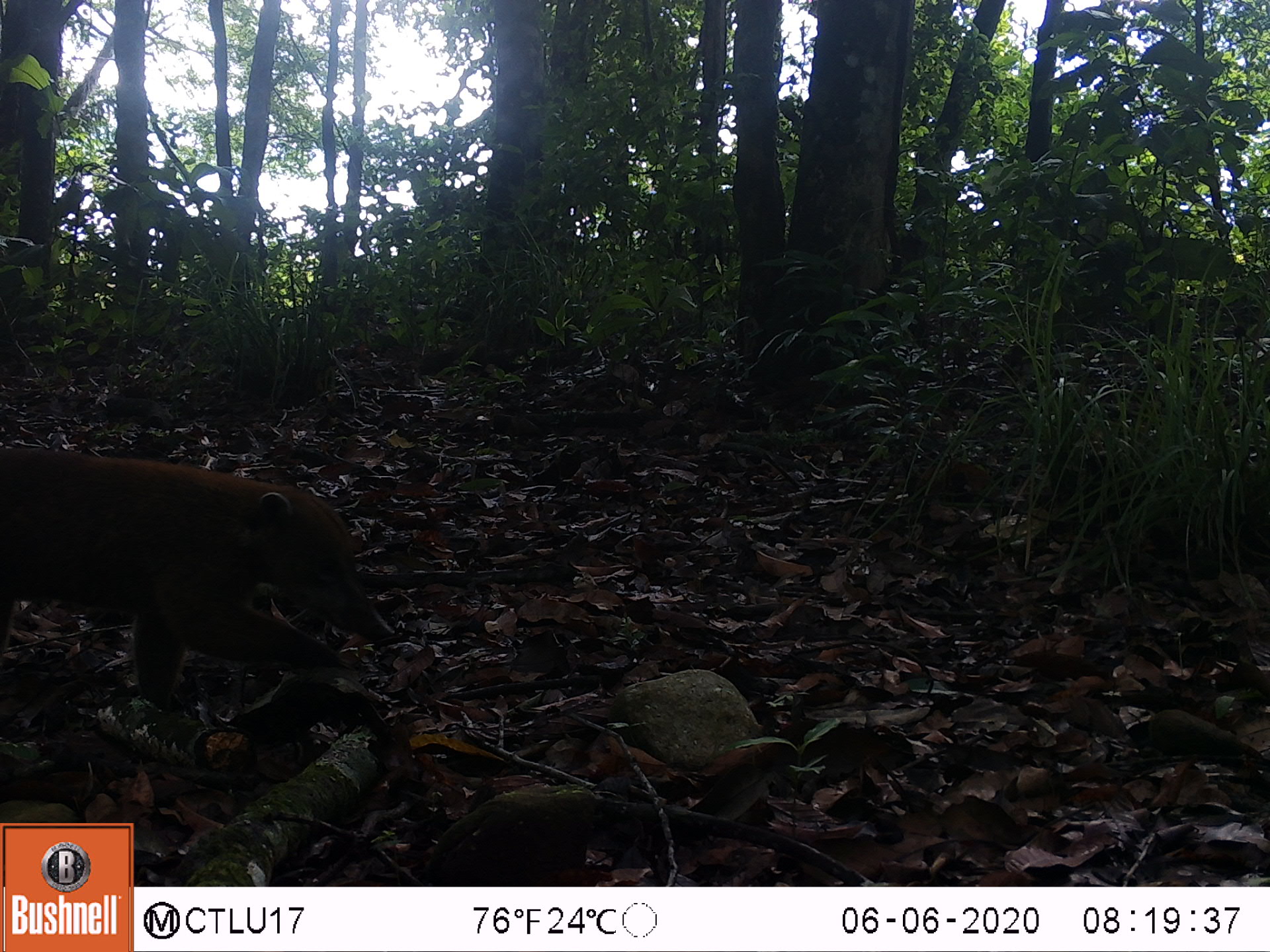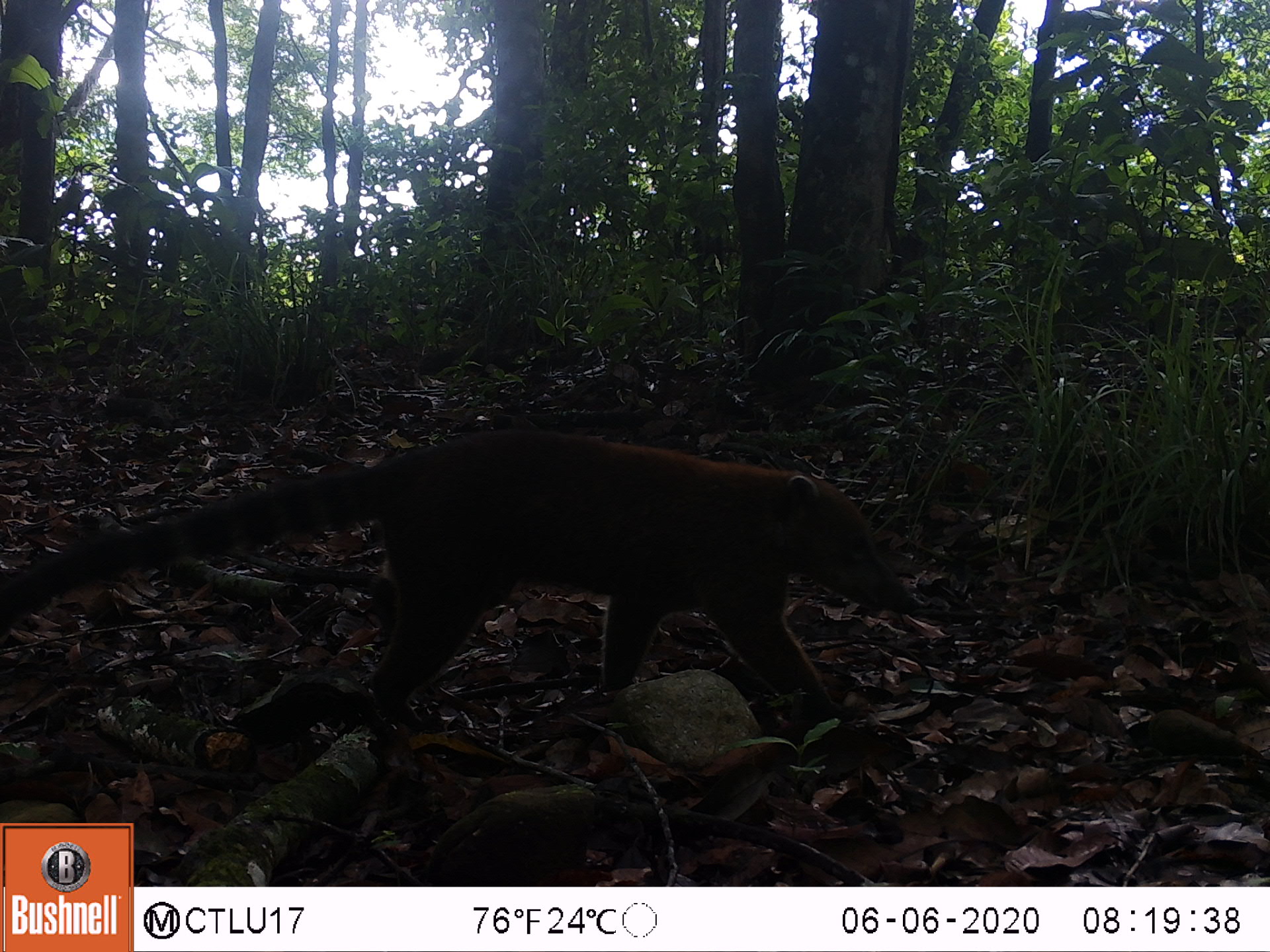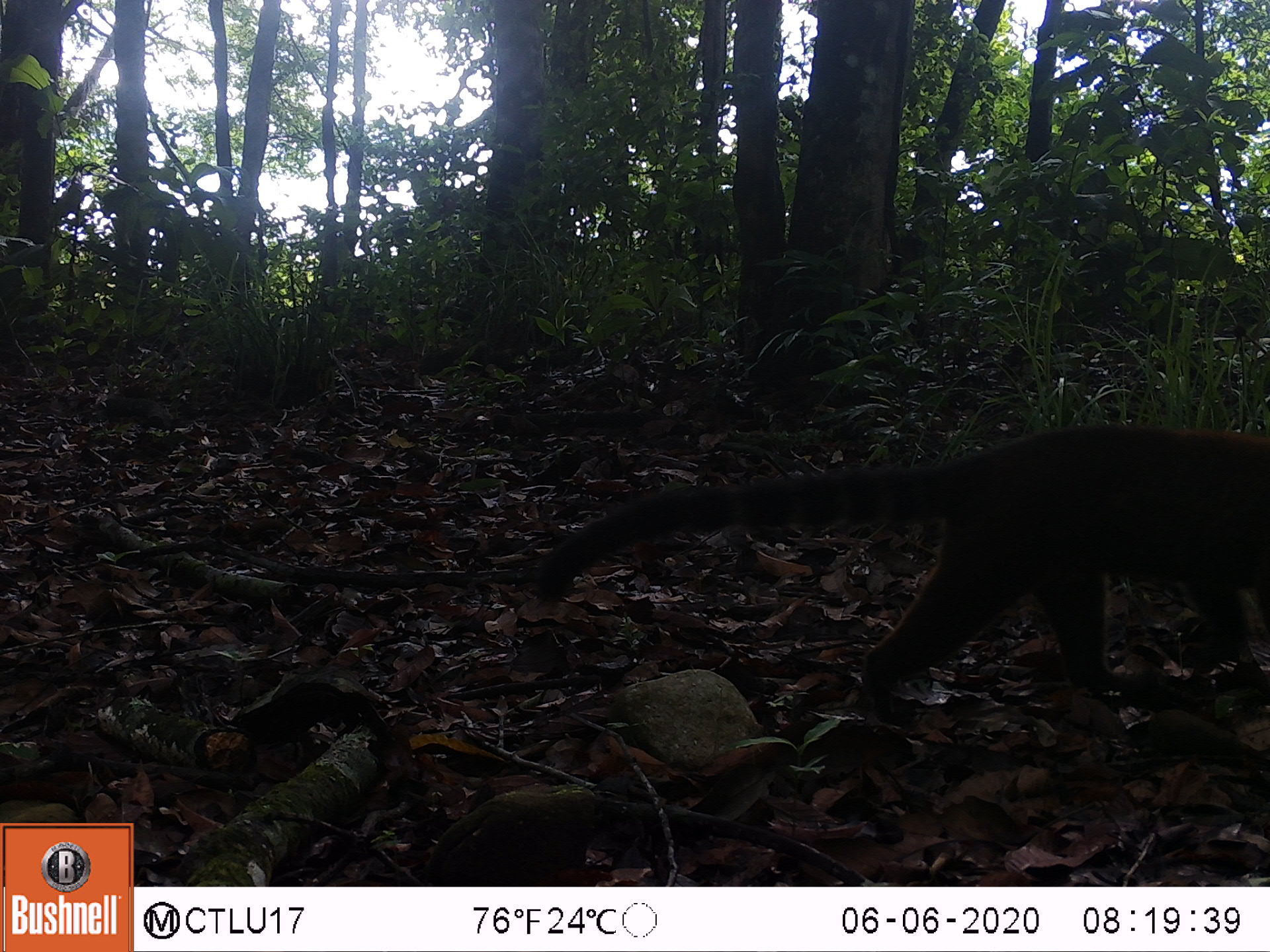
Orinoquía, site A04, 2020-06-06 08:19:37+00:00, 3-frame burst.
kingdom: Animalia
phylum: Chordata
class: Mammalia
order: Carnivora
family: Procyonidae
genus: Nasua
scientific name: Nasua nasua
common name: south american coati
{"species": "south american coati (Nasua nasua)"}